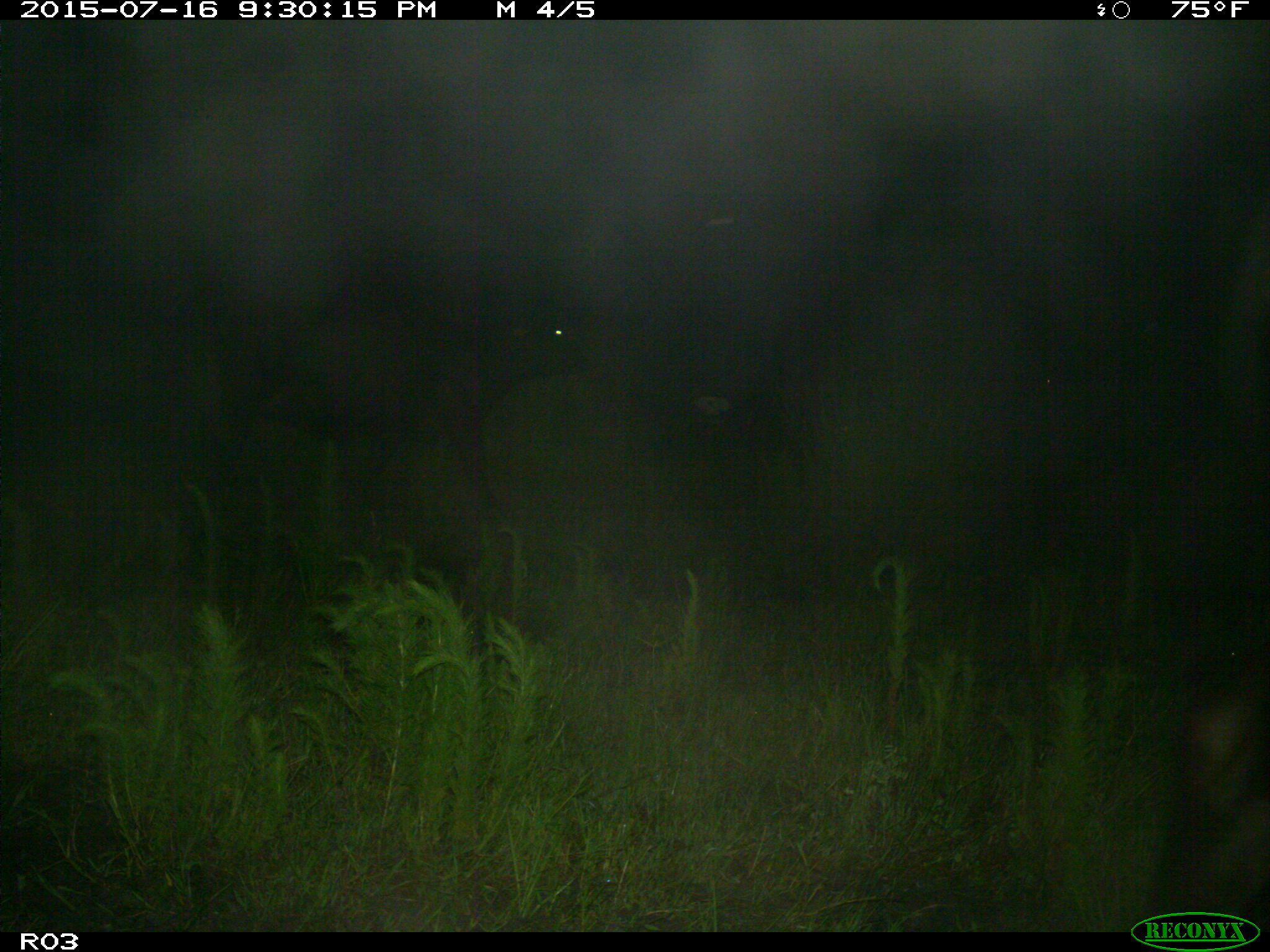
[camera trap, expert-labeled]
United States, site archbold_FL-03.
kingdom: Animalia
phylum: Chordata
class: Mammalia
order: Artiodactyla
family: Bovidae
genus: Bos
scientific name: Bos taurus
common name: domestic cow